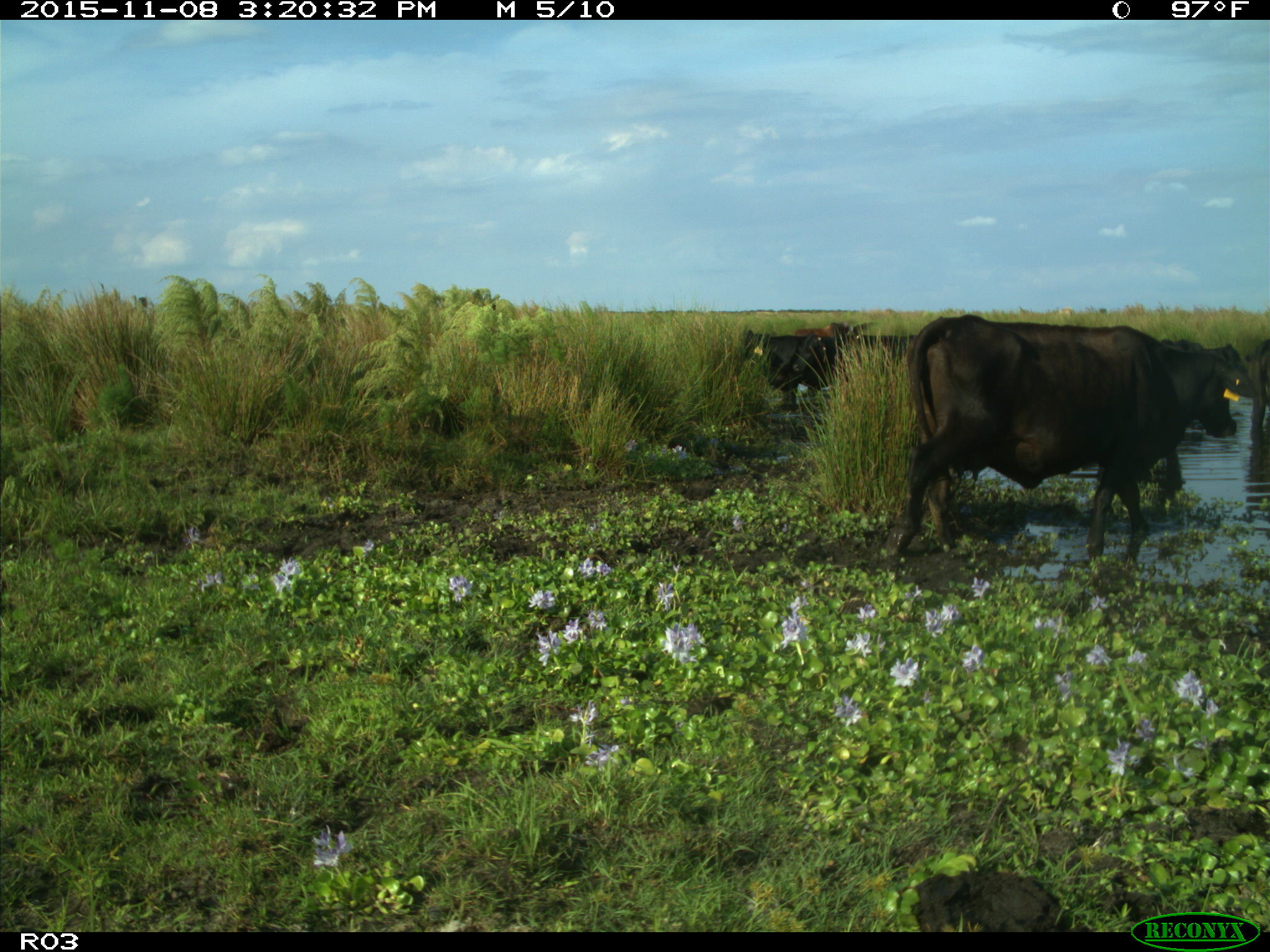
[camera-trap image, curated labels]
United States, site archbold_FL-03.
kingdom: Animalia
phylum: Chordata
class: Mammalia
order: Artiodactyla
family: Bovidae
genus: Bos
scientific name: Bos taurus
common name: domestic cow